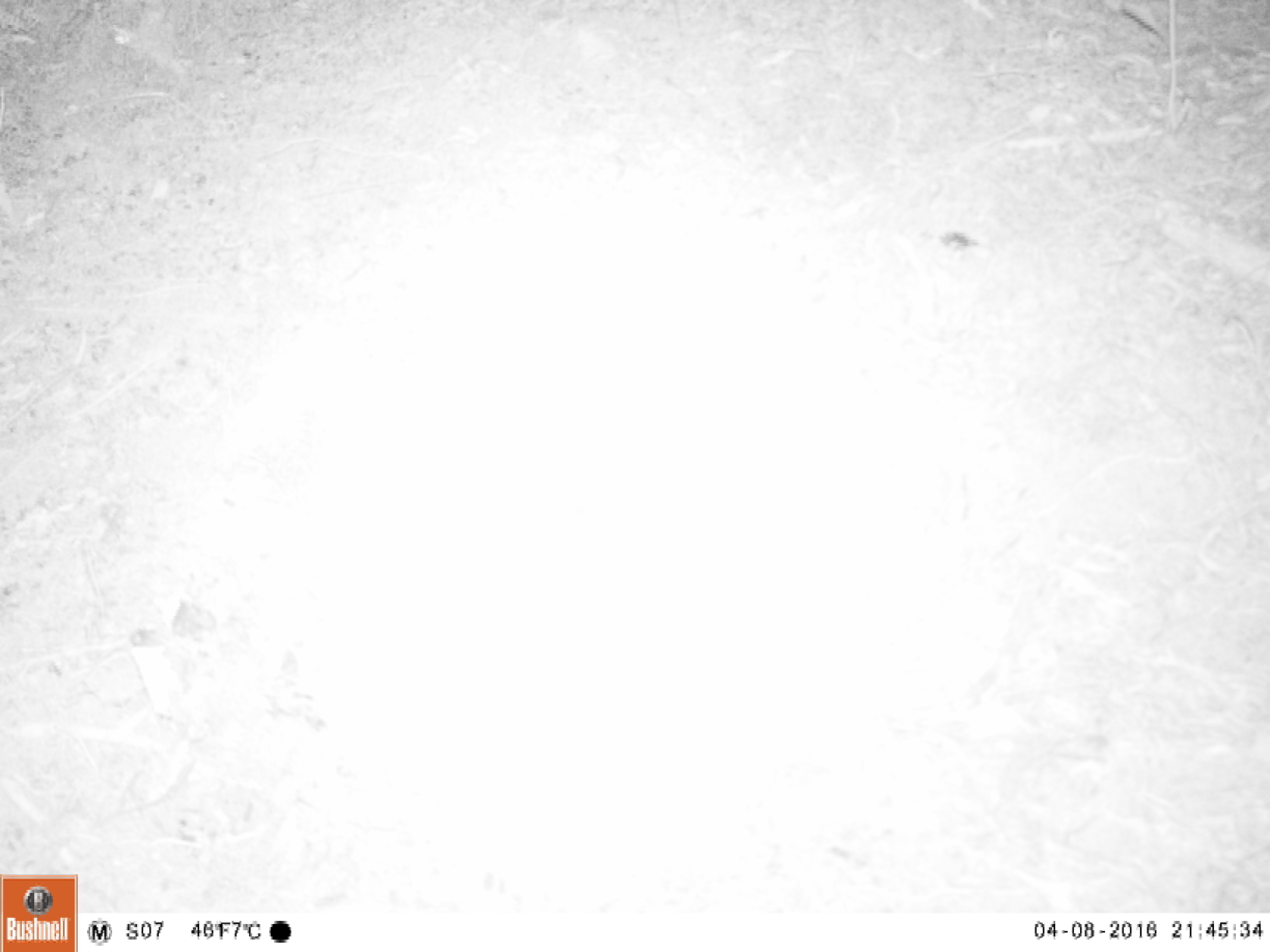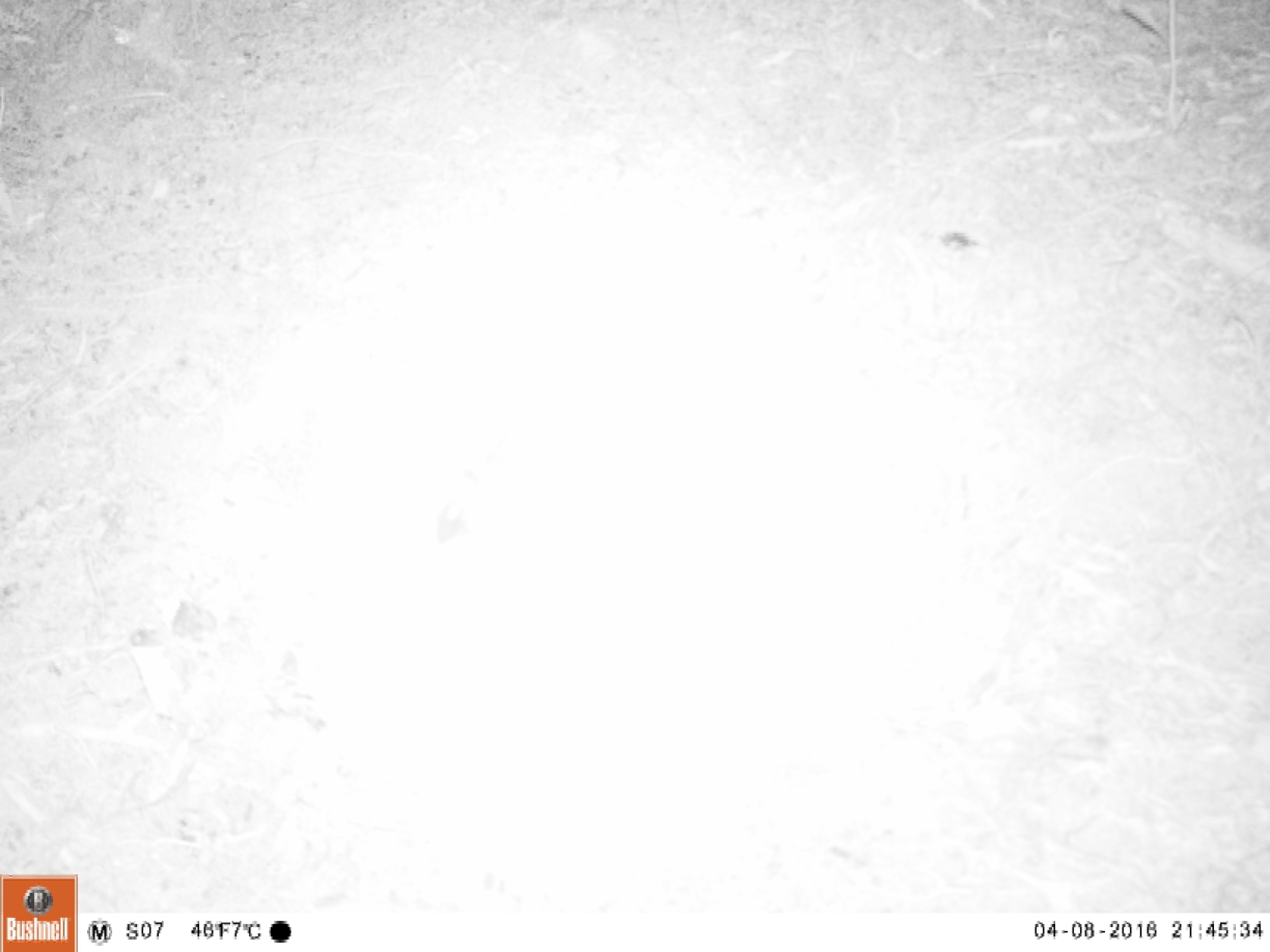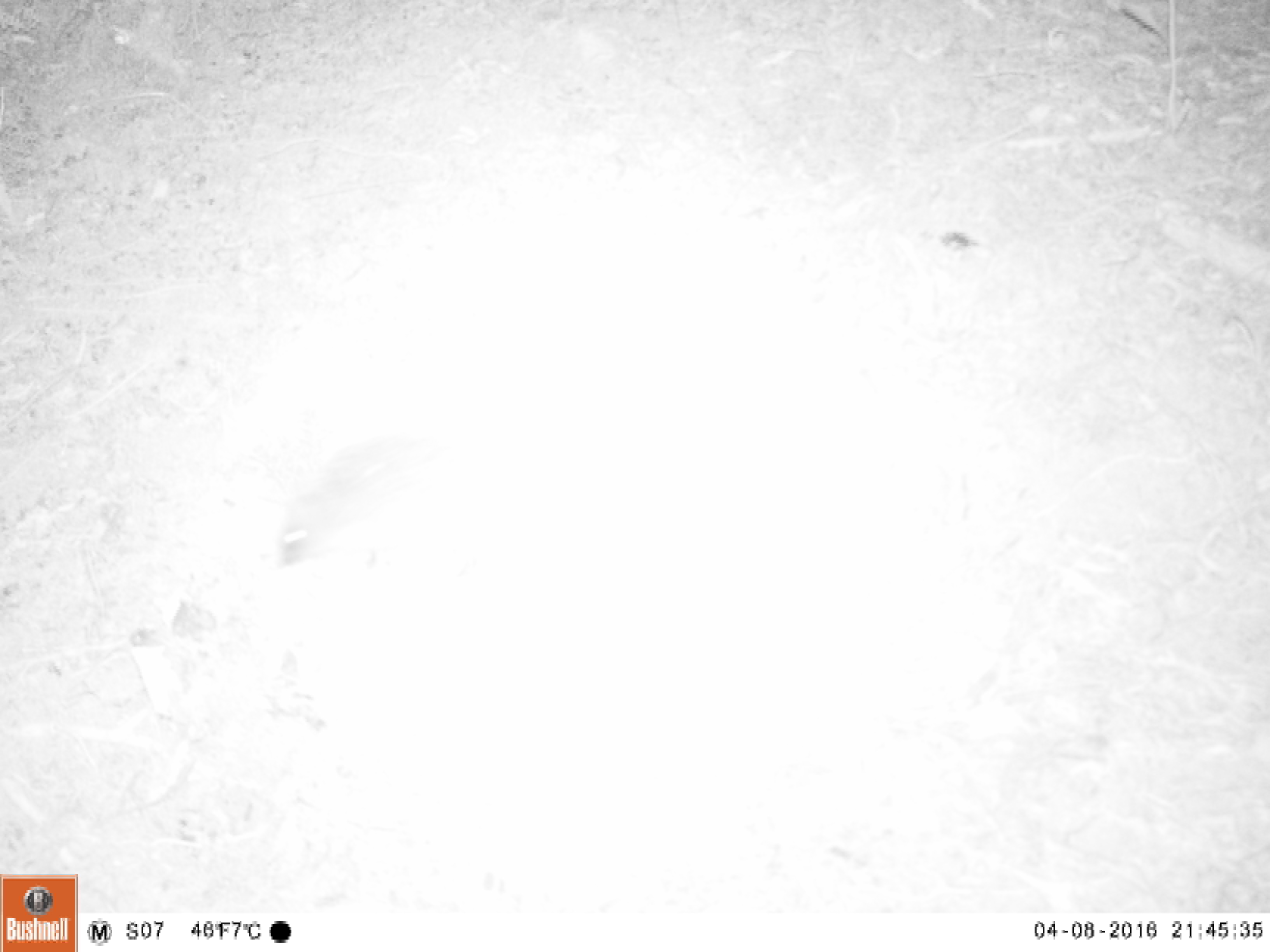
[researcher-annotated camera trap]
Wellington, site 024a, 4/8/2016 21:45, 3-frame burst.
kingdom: Animalia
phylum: Chordata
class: Mammalia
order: Eulipotyphla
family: Erinaceidae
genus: Erinaceus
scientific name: Erinaceus europaeus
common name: hedgehog